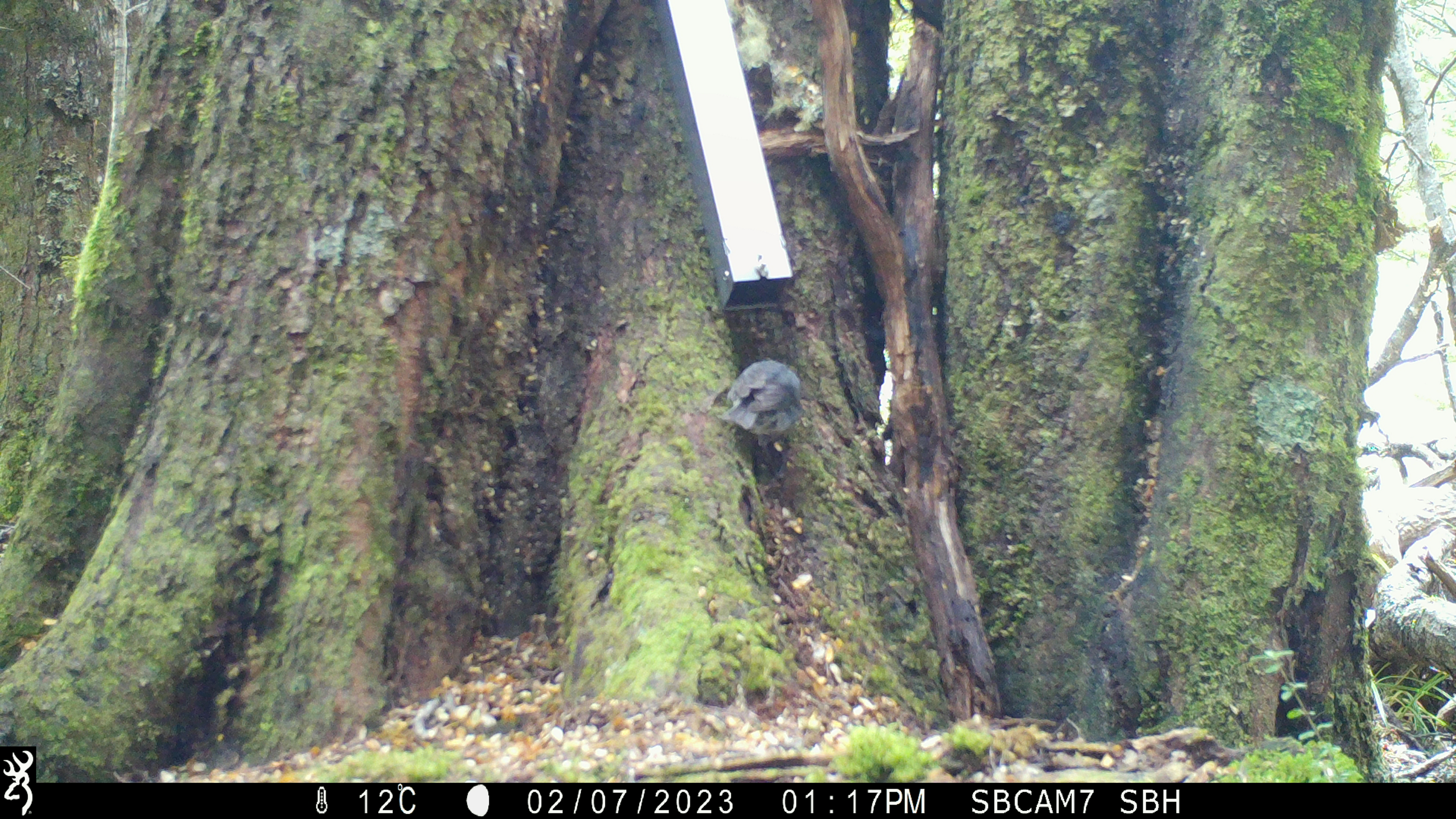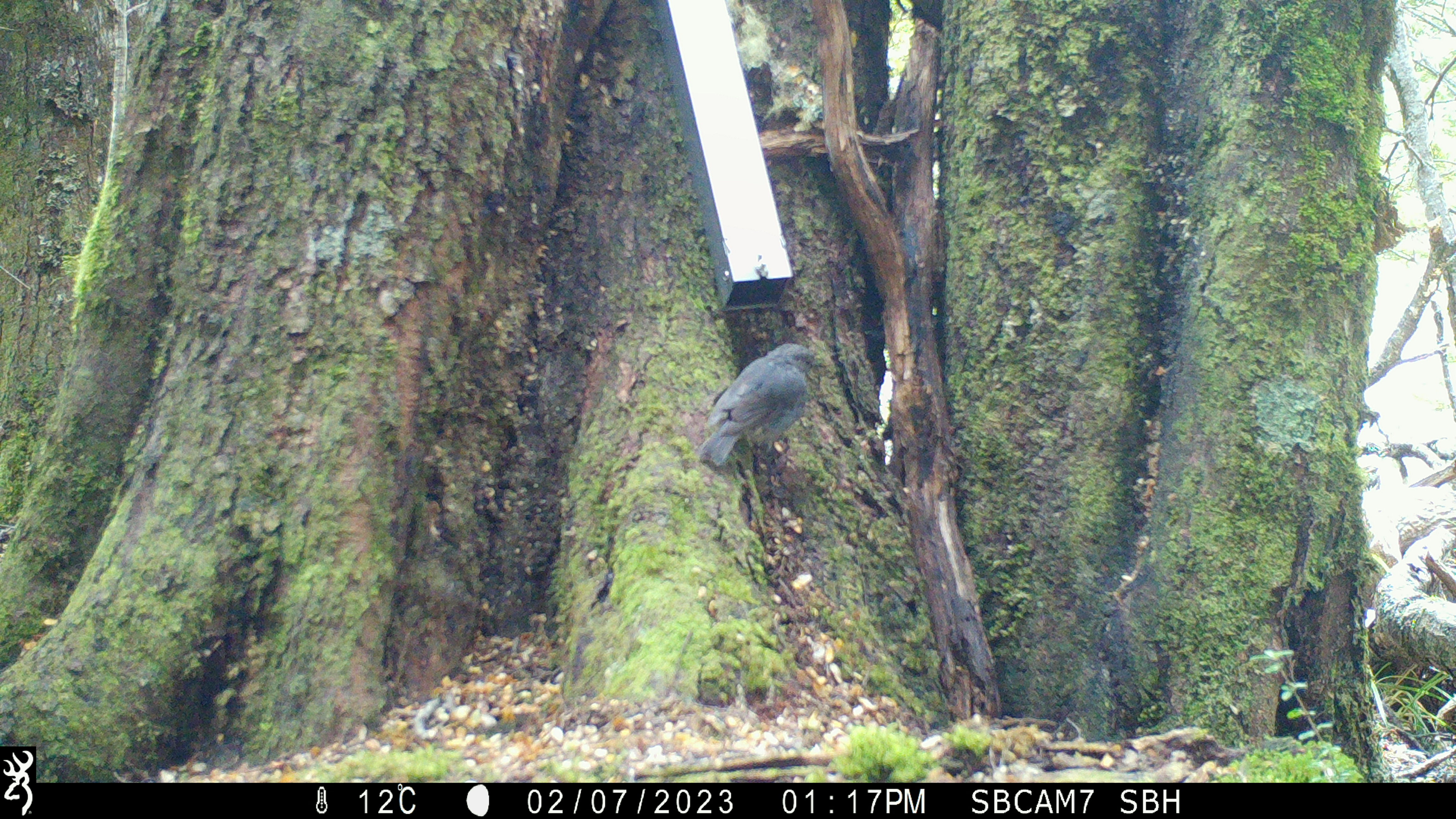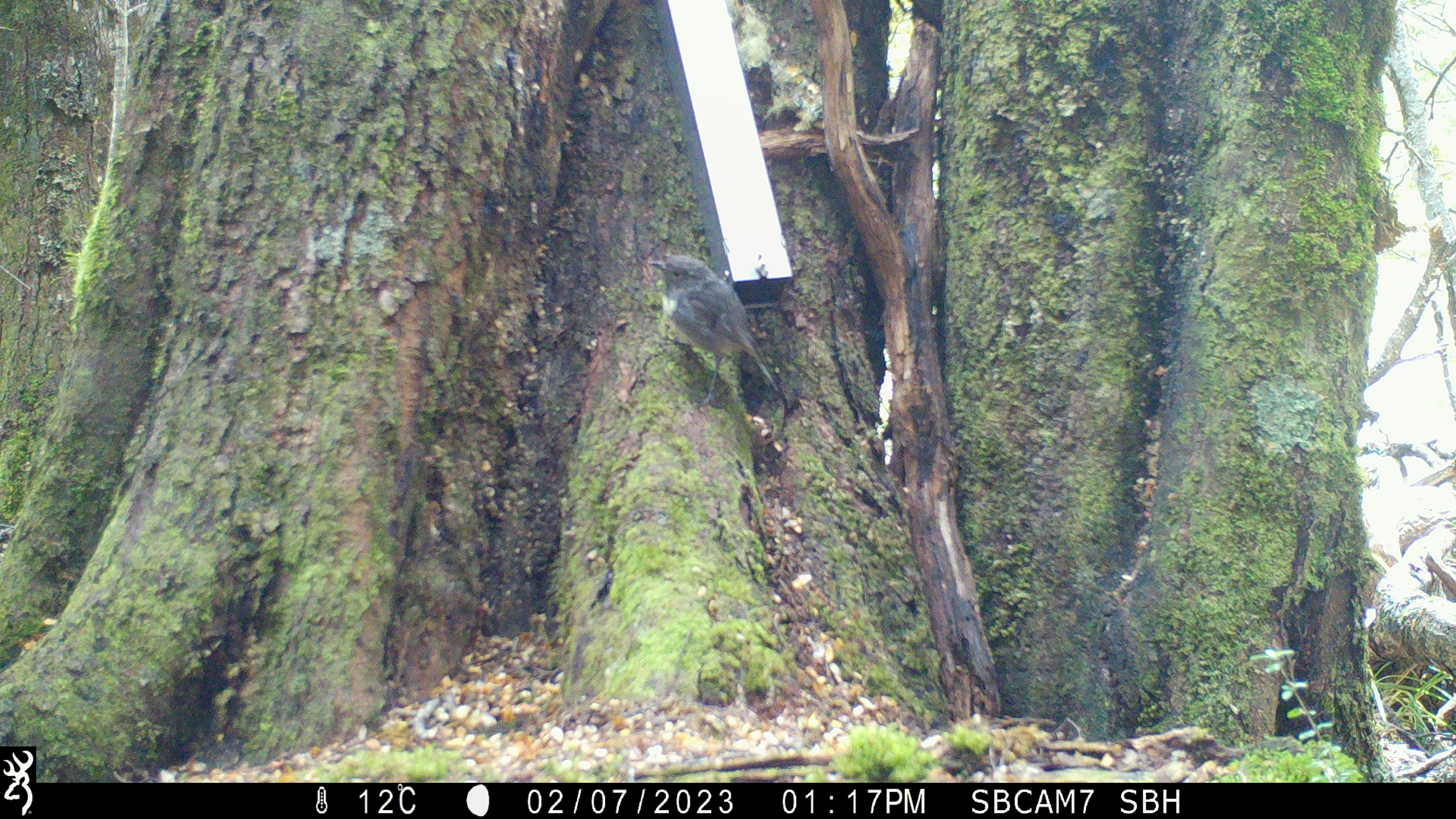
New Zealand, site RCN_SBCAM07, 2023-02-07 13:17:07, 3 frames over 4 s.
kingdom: Animalia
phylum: Chordata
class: Aves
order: Passeriformes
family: Petroicidae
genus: Petroica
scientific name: Petroica australis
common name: new zealand robin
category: robin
Robin (new zealand robin) (Petroica australis).